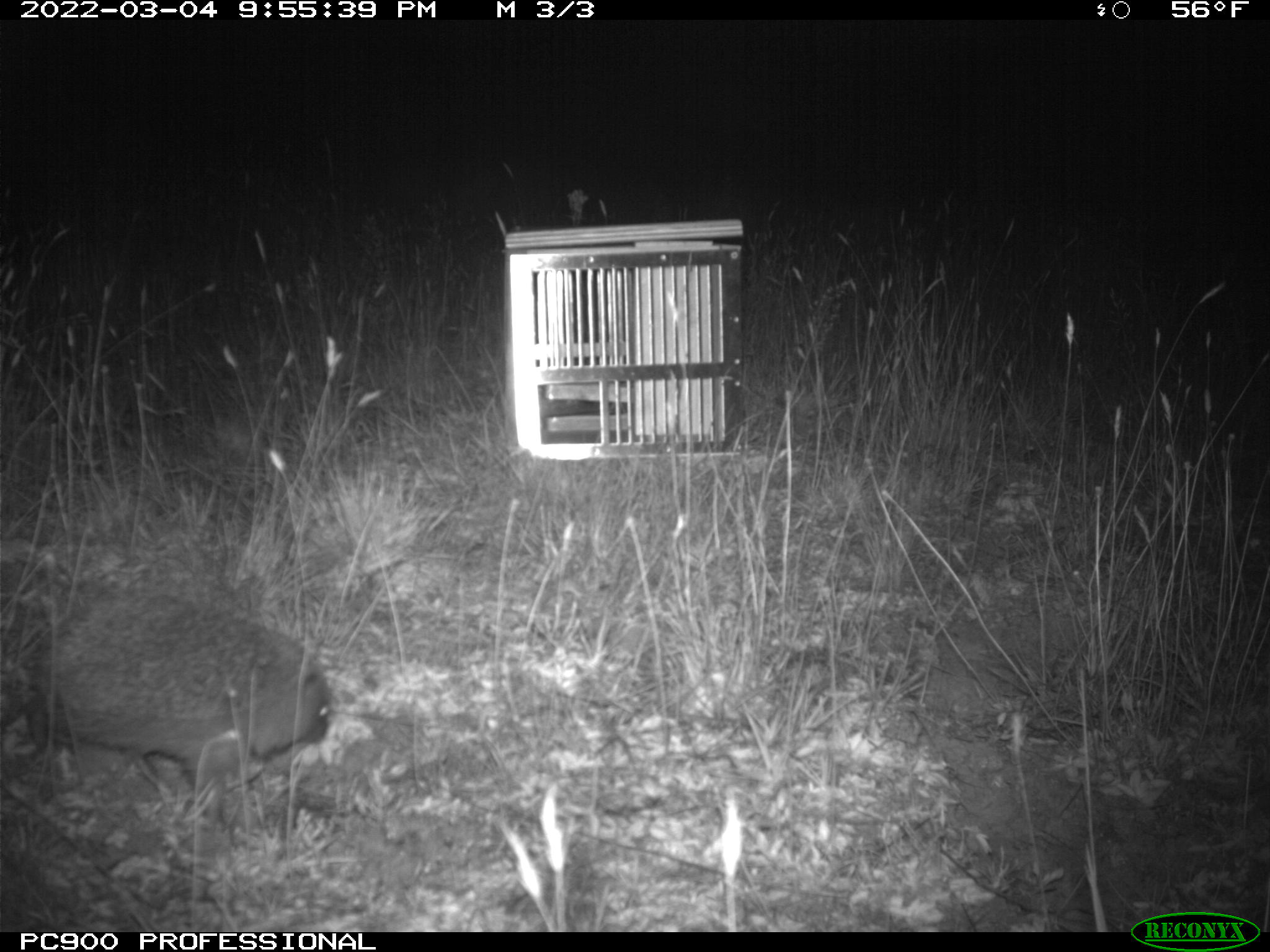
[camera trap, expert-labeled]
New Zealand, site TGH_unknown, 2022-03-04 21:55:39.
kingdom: Animalia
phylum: Chordata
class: Mammalia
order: Eulipotyphla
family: Erinaceidae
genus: Erinaceus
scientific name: Erinaceus europaeus europaeus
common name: european hedgehog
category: hedgehog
Hedgehog (european hedgehog) (Erinaceus europaeus europaeus).